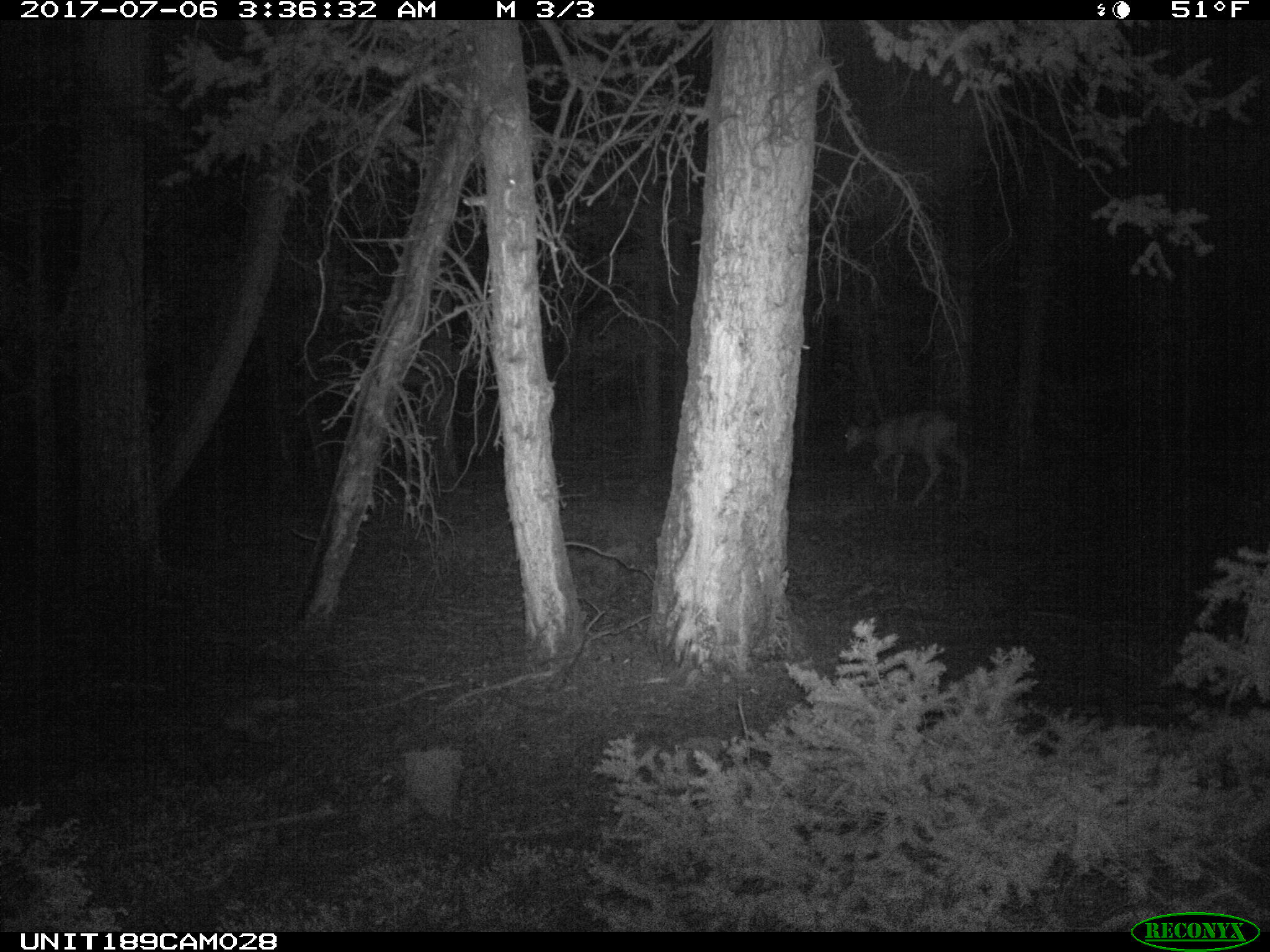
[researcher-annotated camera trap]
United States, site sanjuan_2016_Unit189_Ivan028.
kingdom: Animalia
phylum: Chordata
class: Mammalia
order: Artiodactyla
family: Cervidae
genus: Odocoileus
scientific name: Odocoileus hemionus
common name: mule deer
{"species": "Odocoileus hemionus (mule deer)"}